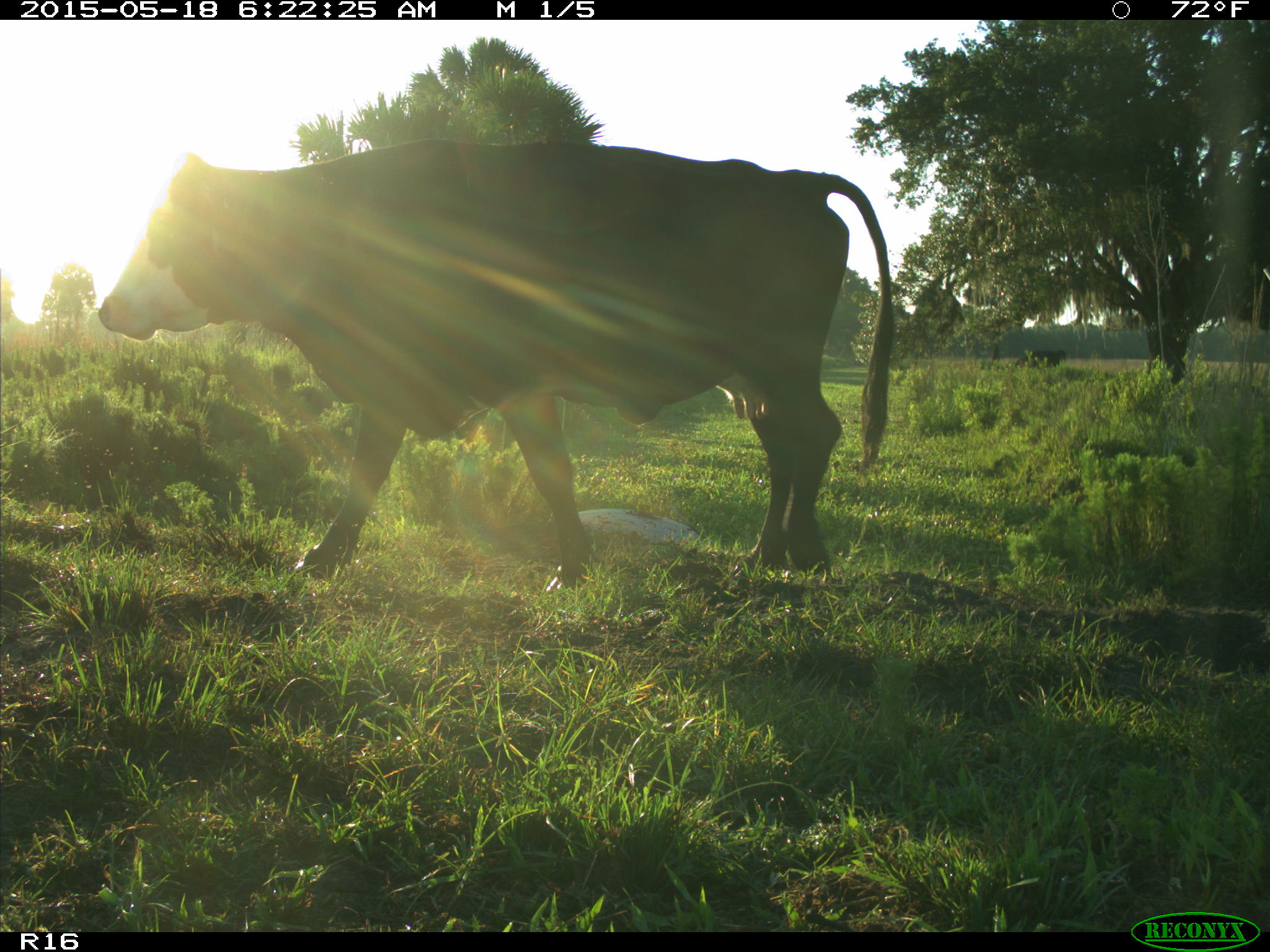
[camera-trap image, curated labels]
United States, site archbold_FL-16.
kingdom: Animalia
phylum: Chordata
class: Mammalia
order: Artiodactyla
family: Bovidae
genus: Bos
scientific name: Bos taurus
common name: domestic cow